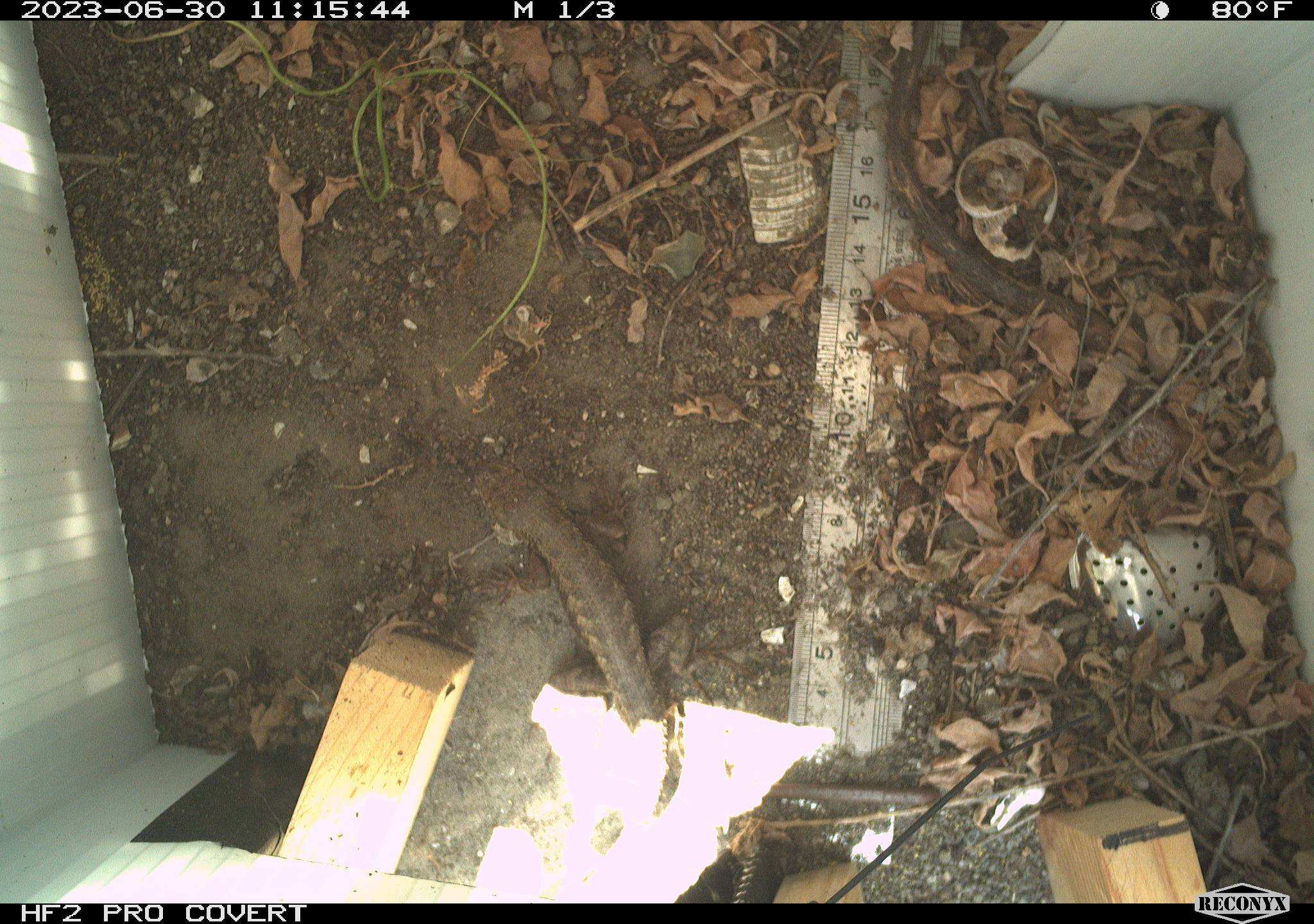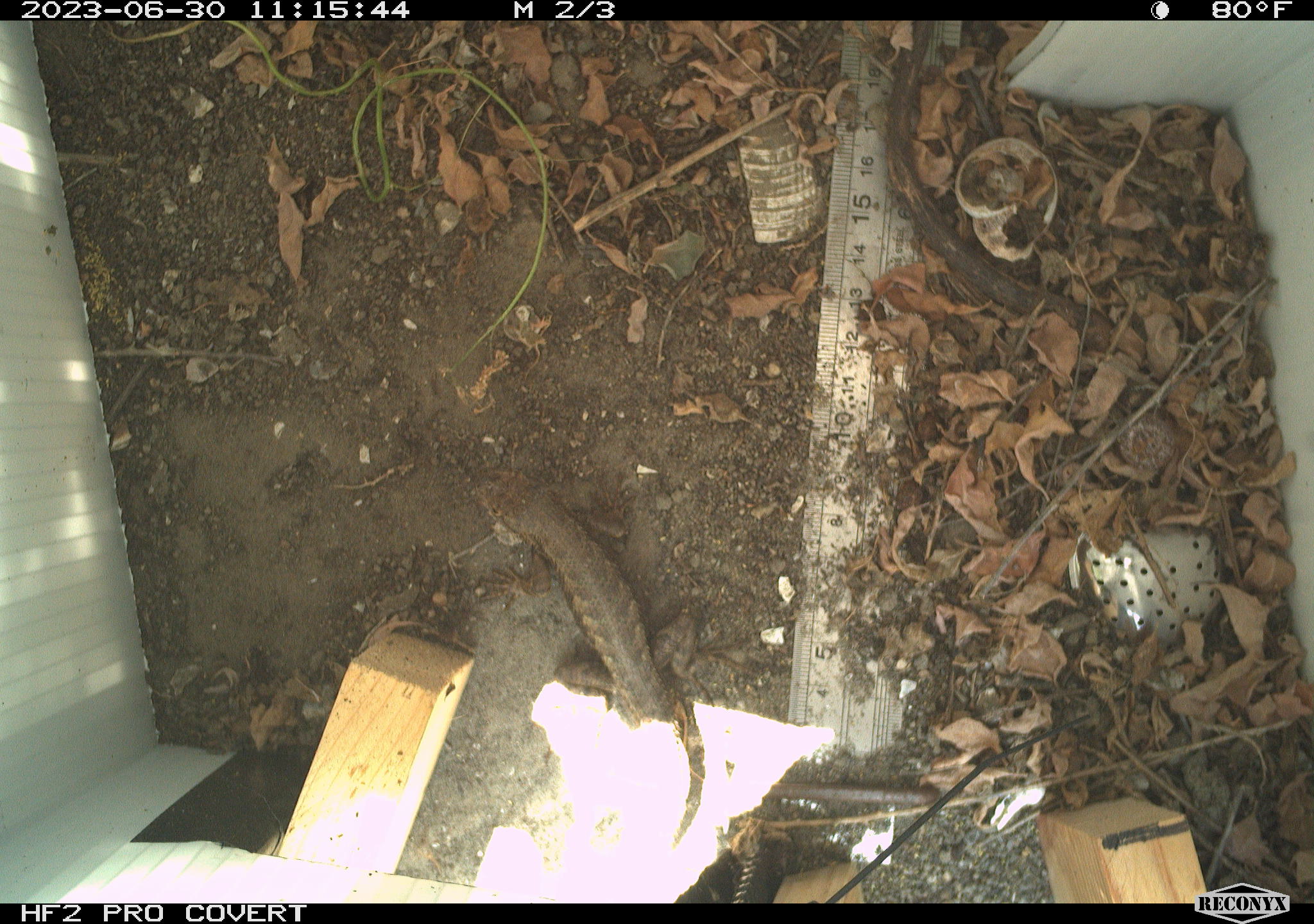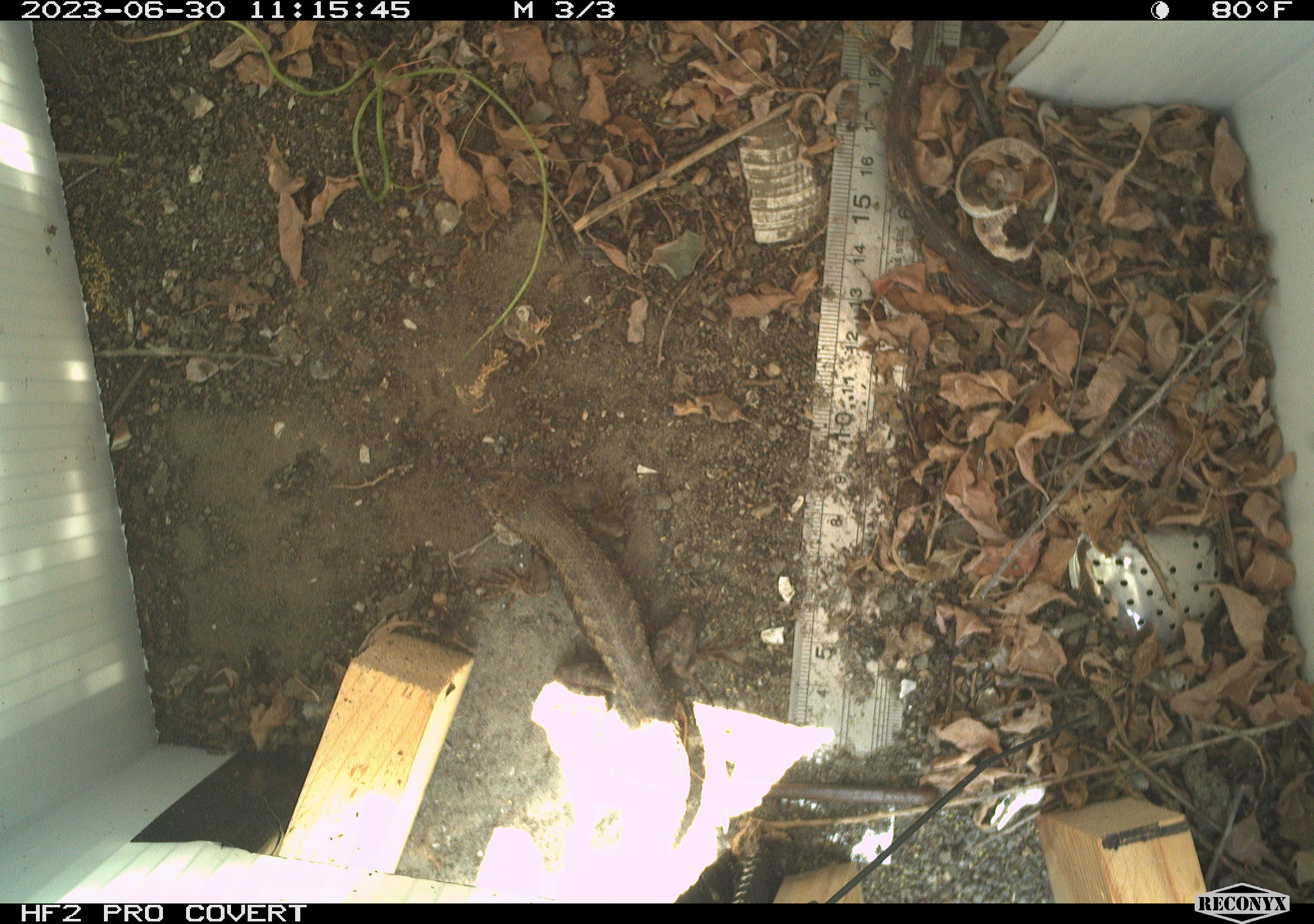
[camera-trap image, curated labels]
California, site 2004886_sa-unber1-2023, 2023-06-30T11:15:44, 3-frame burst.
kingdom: Animalia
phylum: Chordata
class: Reptilia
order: Squamata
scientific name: Squamata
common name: lizards and snakes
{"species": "lizards and snakes (Squamata)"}